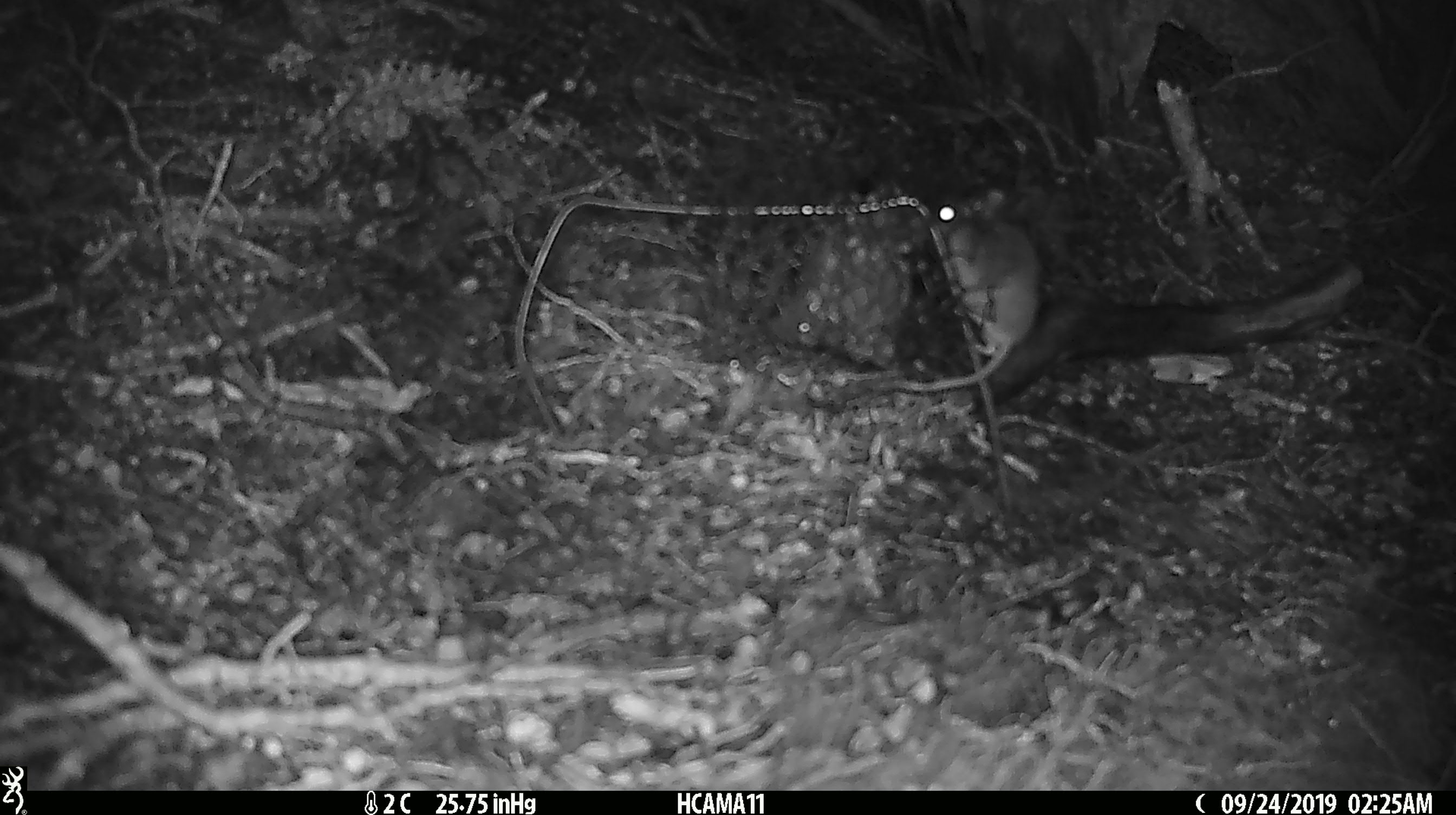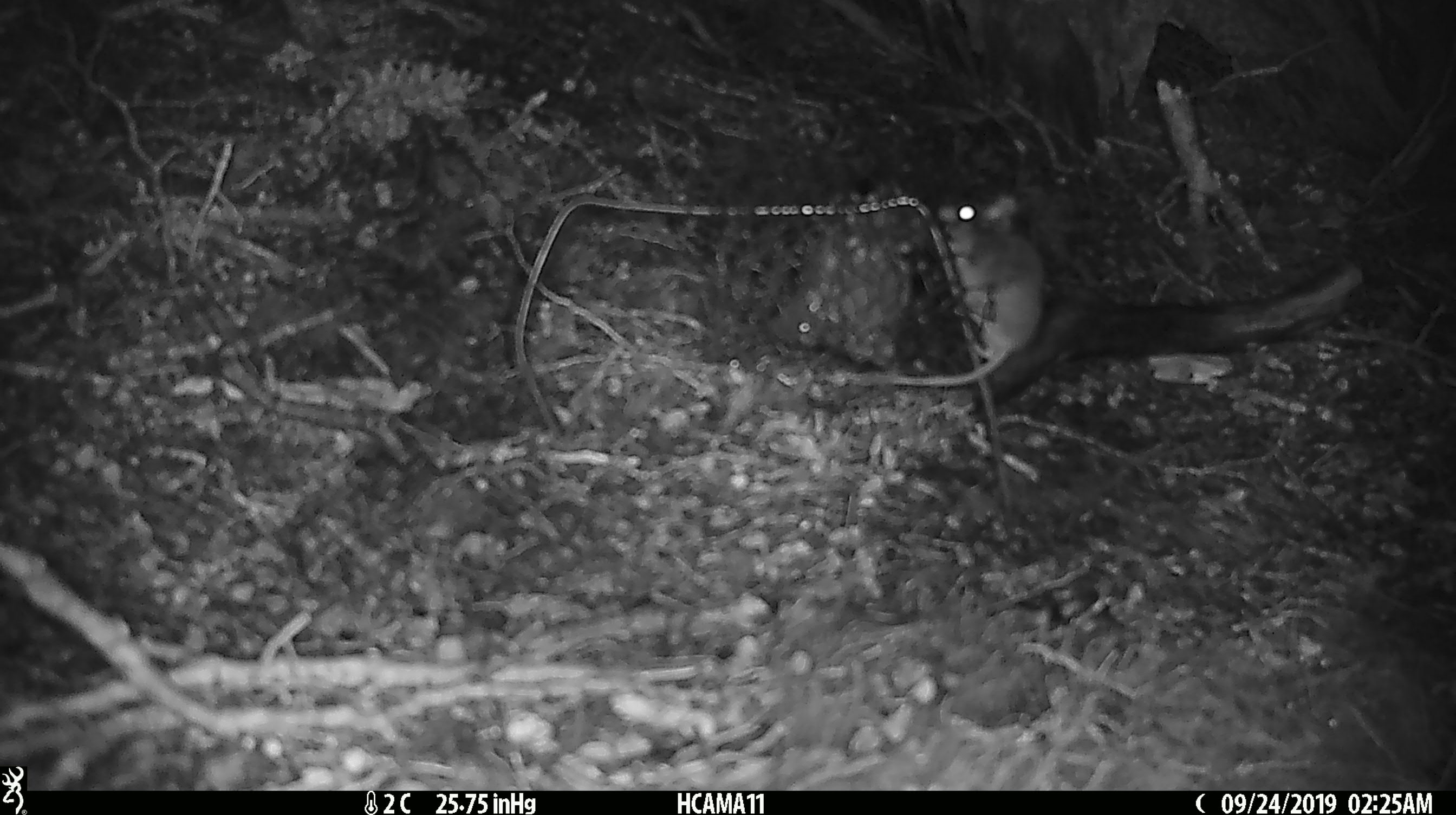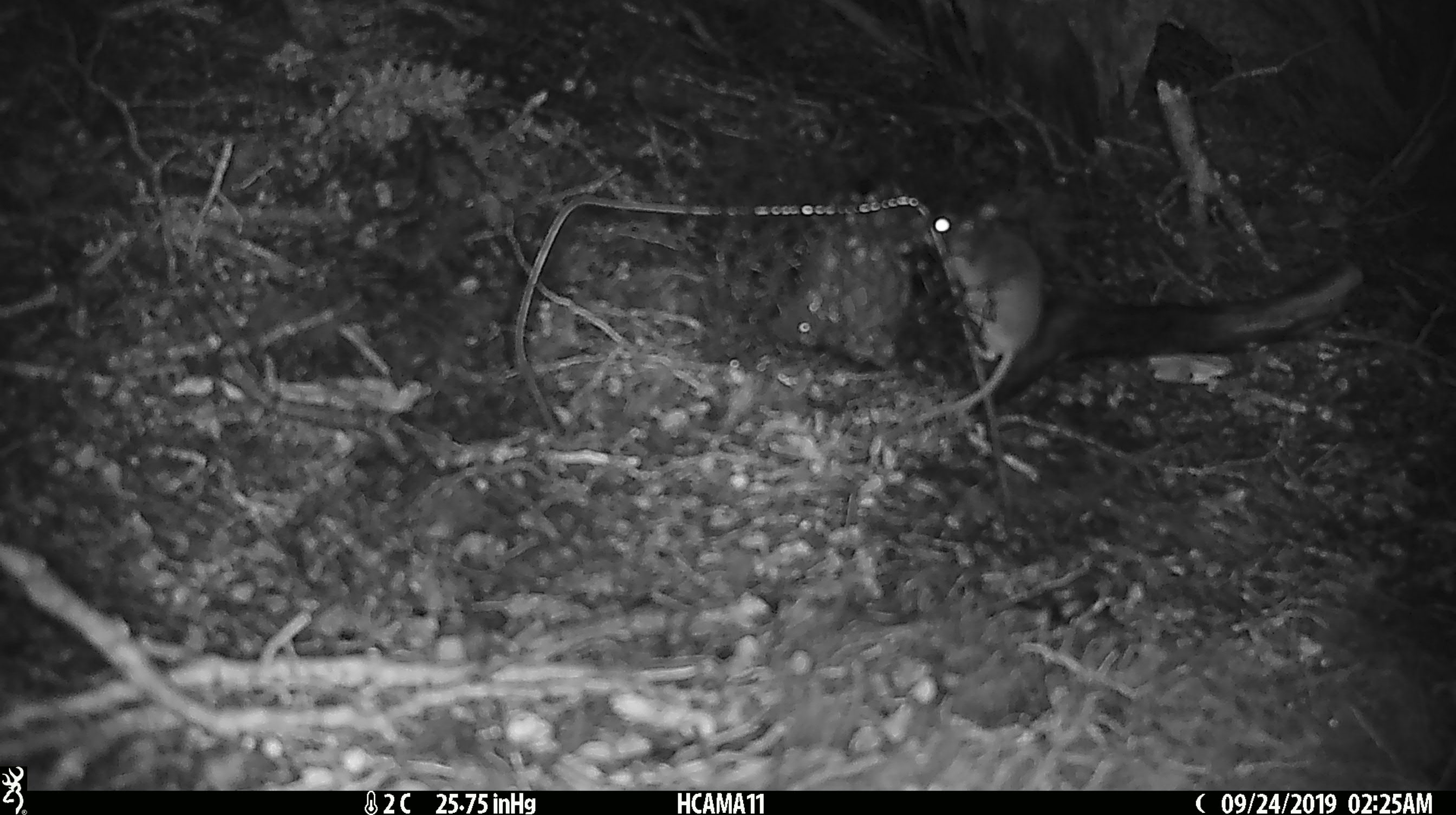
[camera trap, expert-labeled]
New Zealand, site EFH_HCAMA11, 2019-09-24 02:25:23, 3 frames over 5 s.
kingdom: Animalia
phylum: Chordata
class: Mammalia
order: Rodentia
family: Muridae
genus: Mus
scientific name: Mus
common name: mouse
Mouse (Mus).